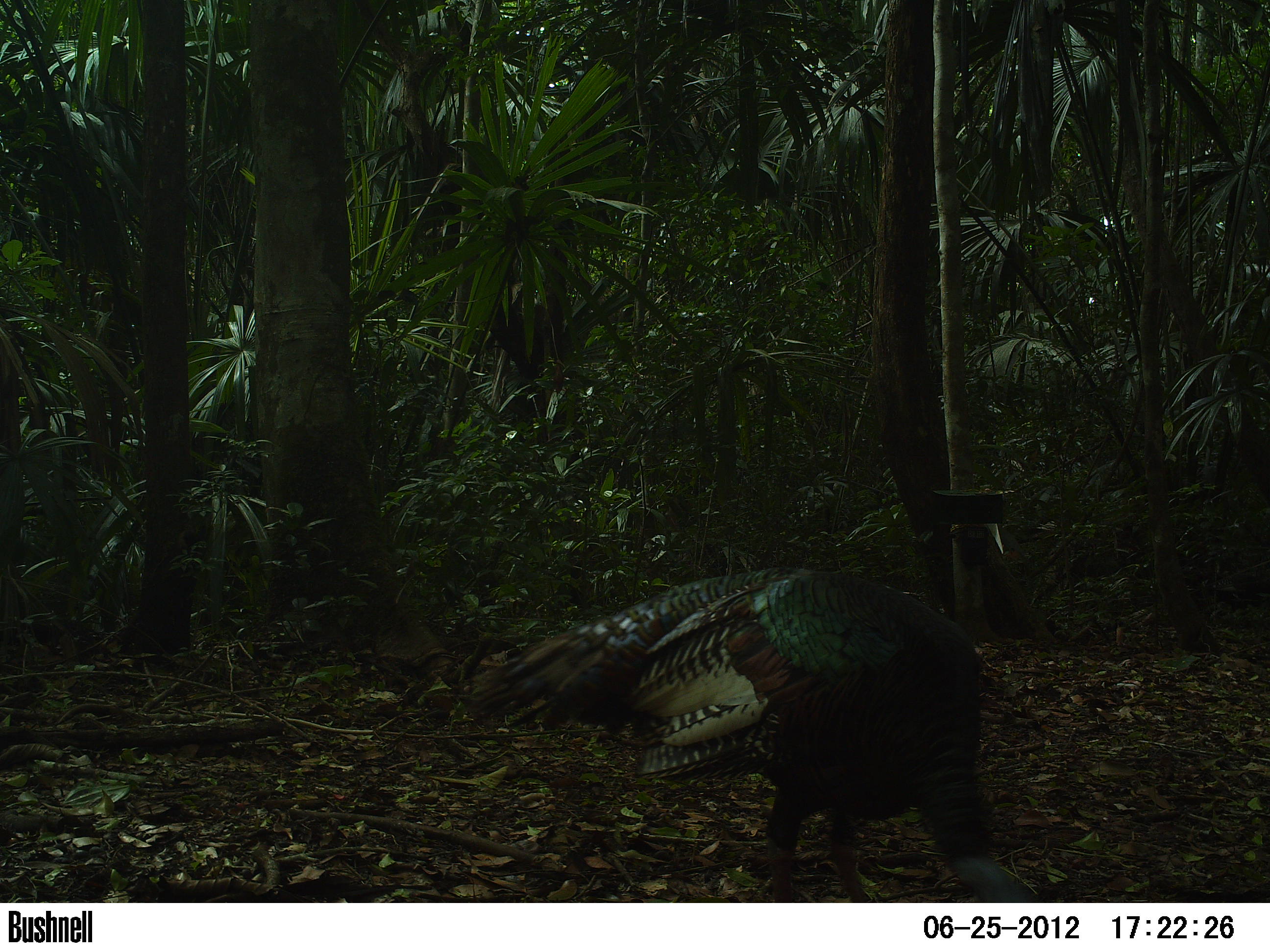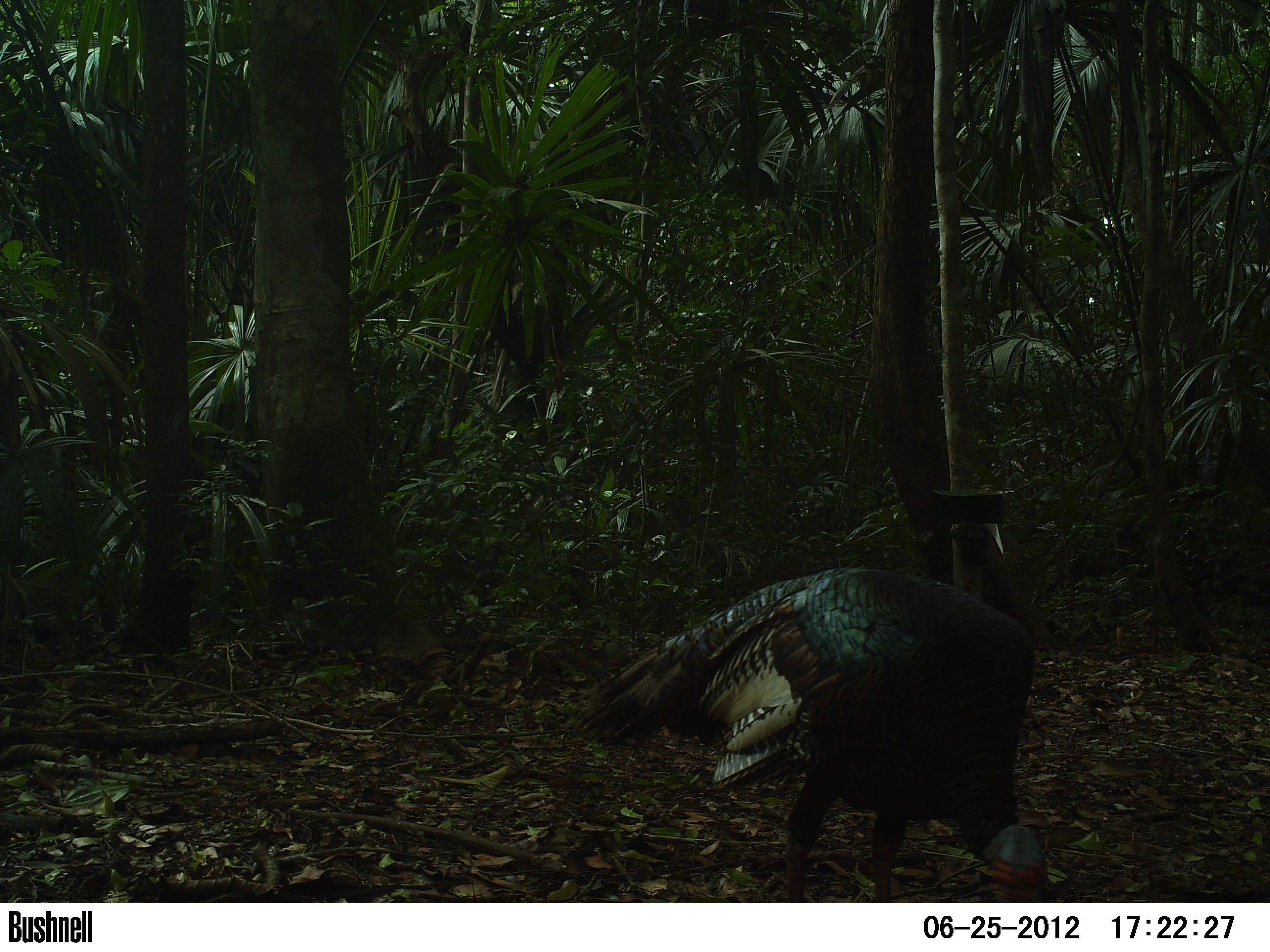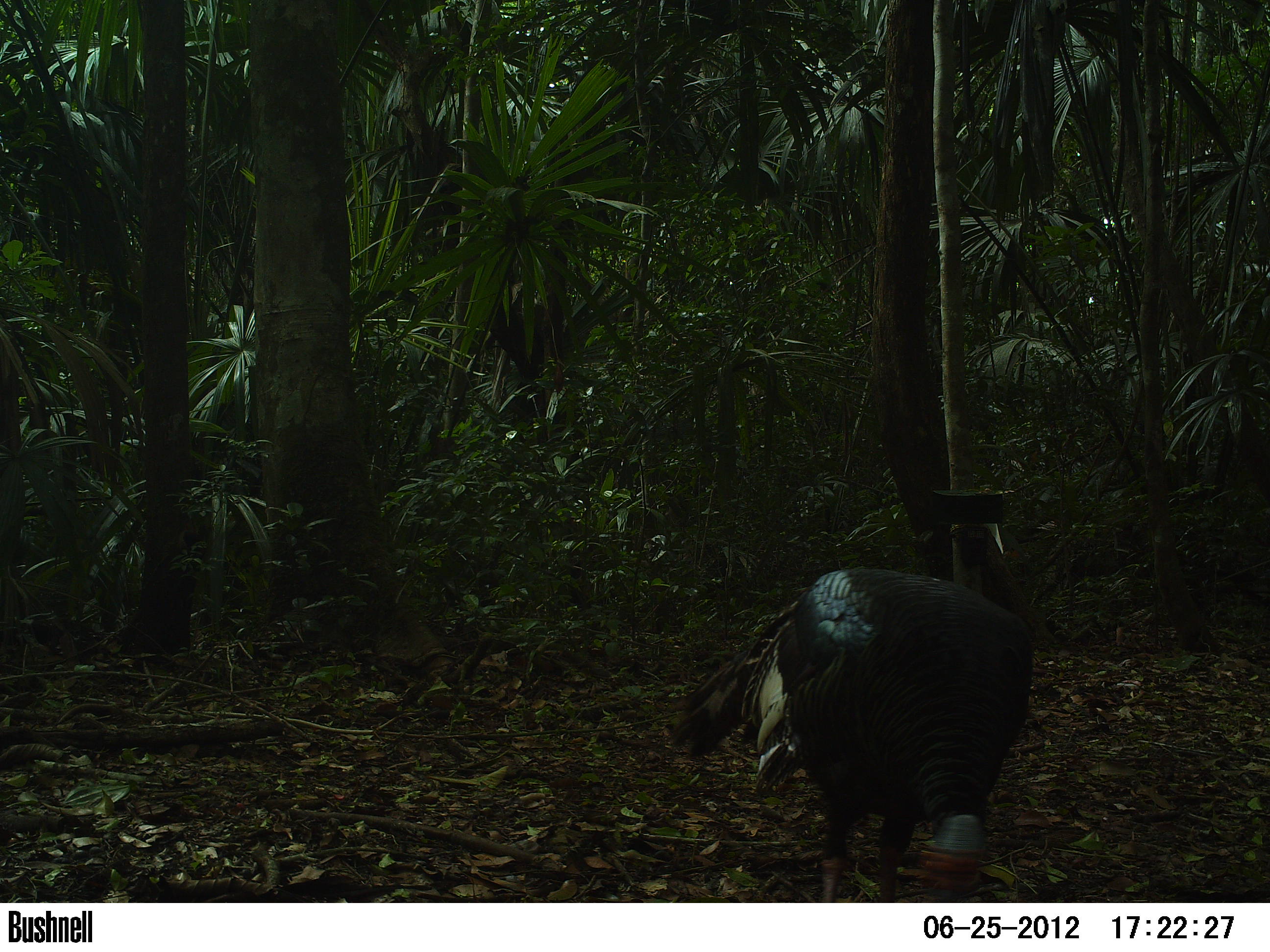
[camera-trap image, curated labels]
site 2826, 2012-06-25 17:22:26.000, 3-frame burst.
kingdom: Animalia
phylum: Chordata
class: Aves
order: Galliformes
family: Phasianidae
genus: Meleagris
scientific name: Meleagris ocellata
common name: ocellated turkey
Meleagris ocellata (ocellated turkey), count 9, age adult.